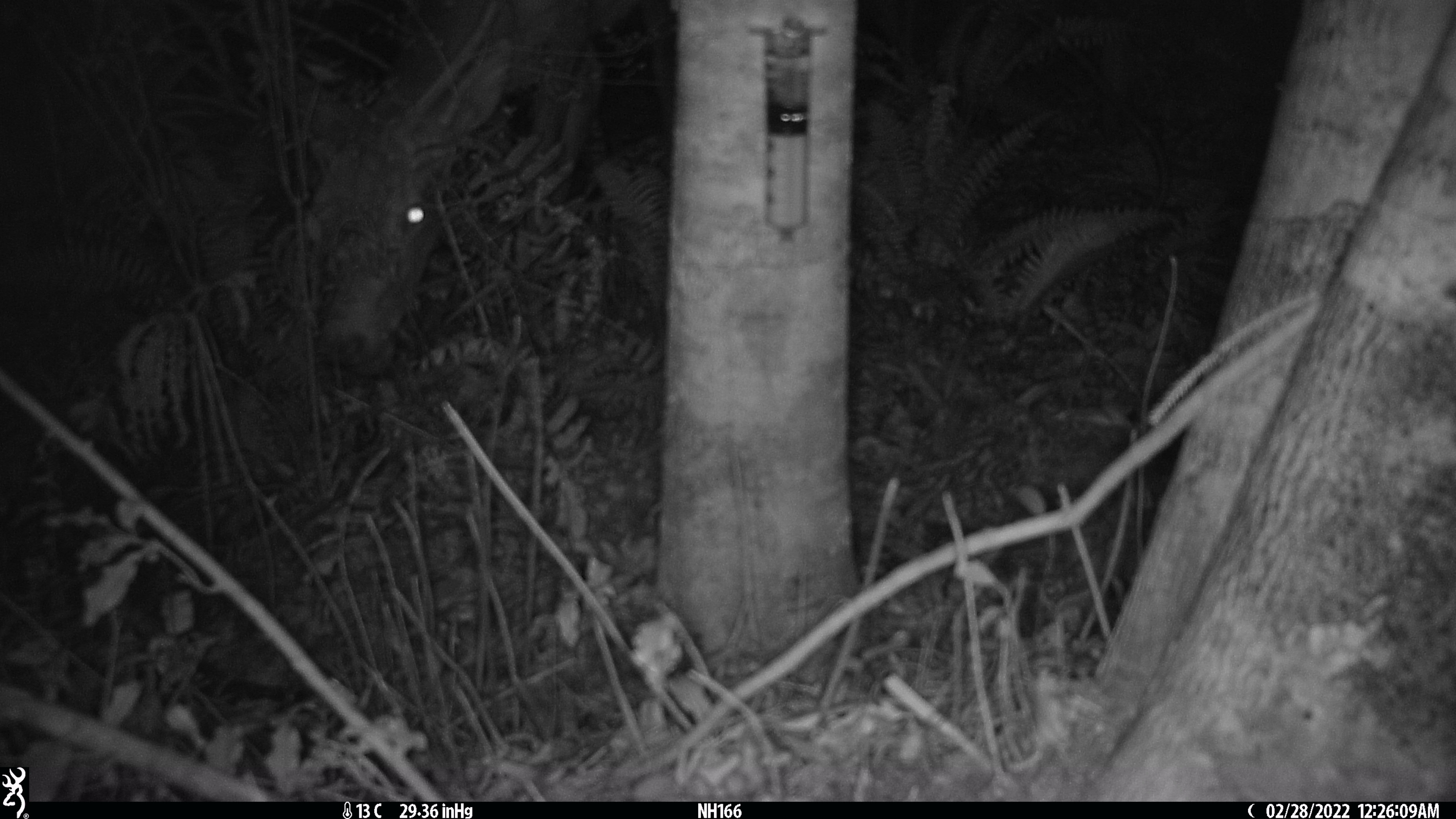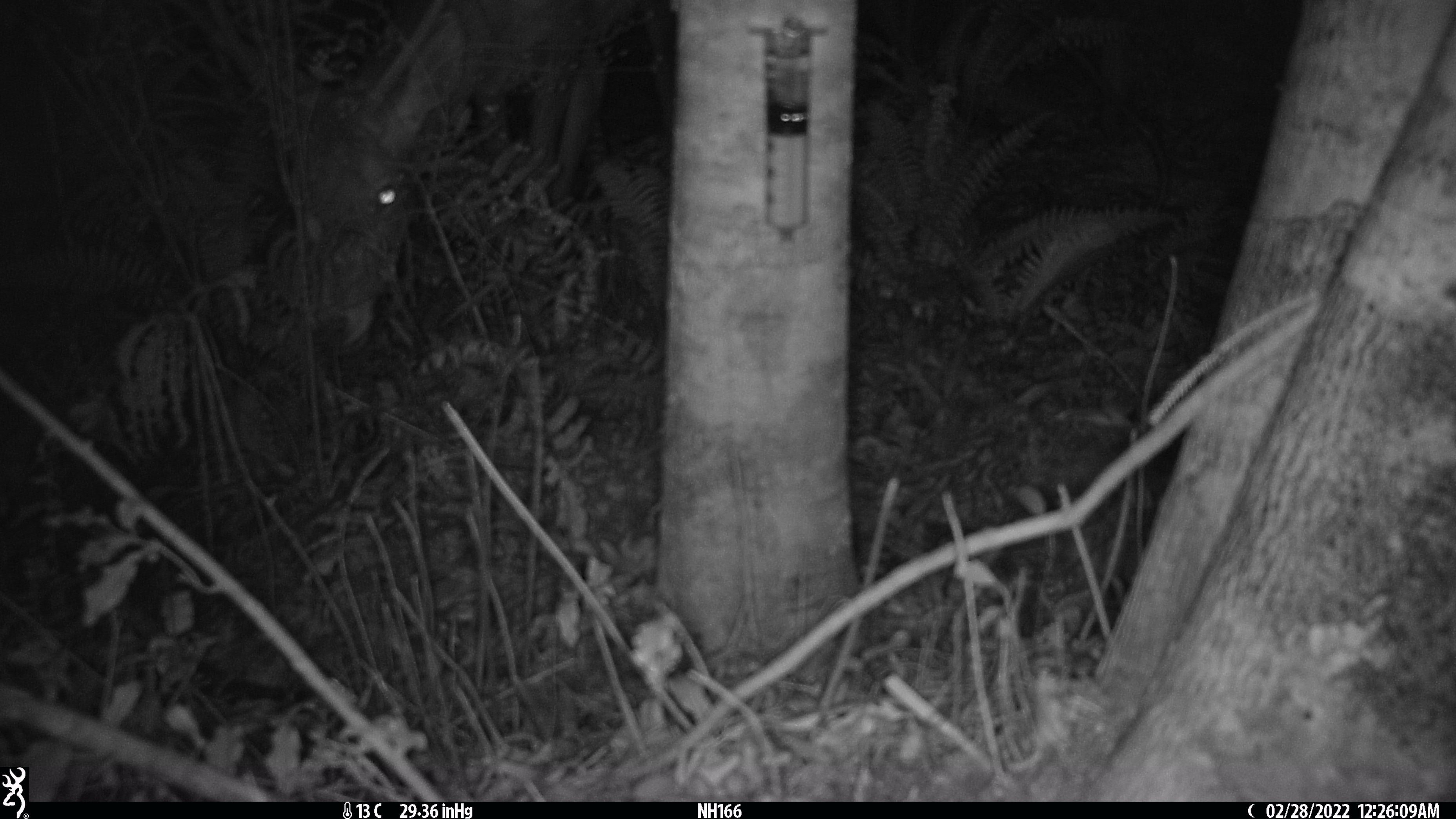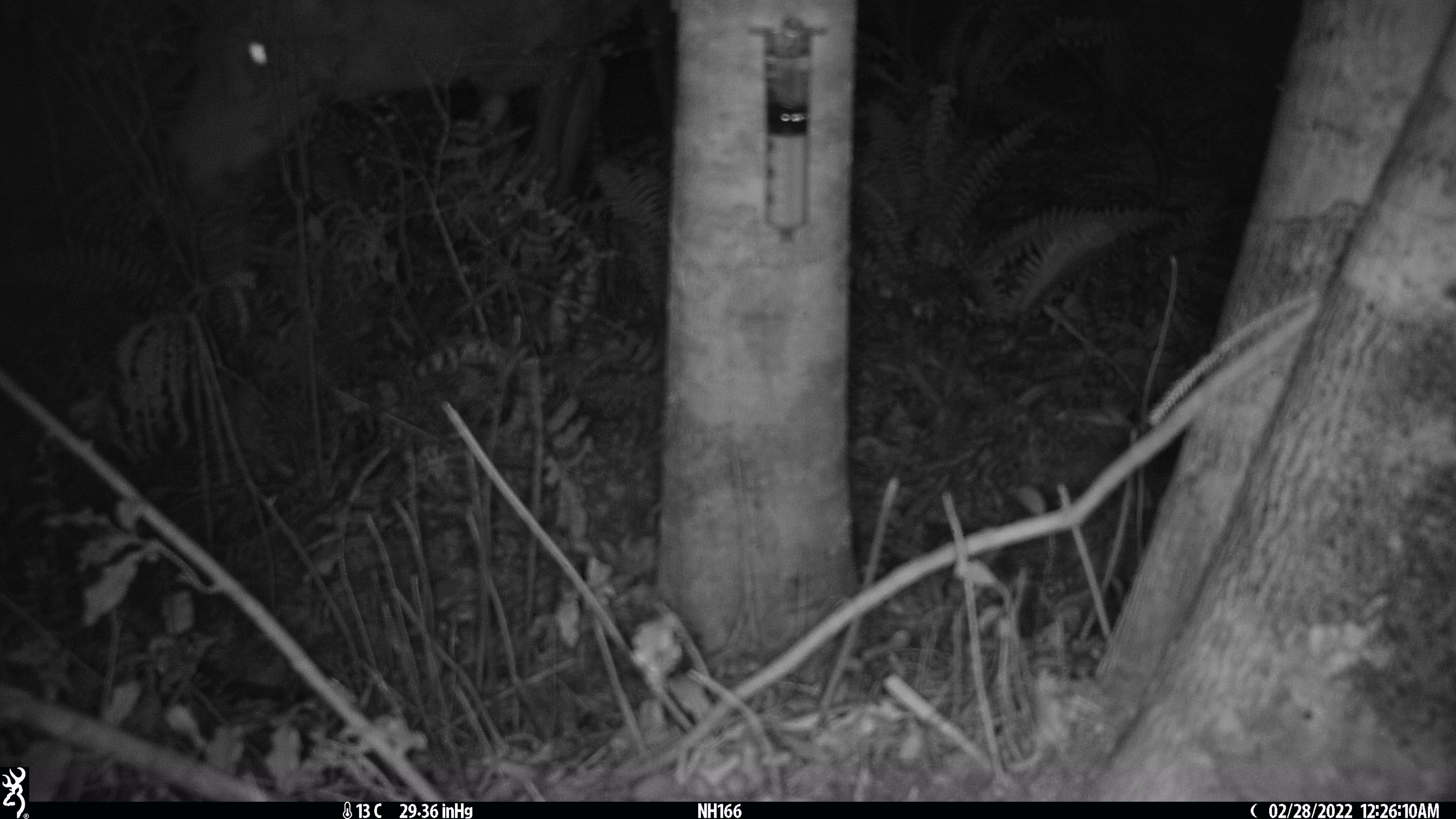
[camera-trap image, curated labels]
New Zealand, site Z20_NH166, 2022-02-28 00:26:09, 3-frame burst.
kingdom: Animalia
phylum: Chordata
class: Mammalia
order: Artiodactyla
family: Cervidae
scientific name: Cervidae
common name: deer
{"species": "deer (Cervidae)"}